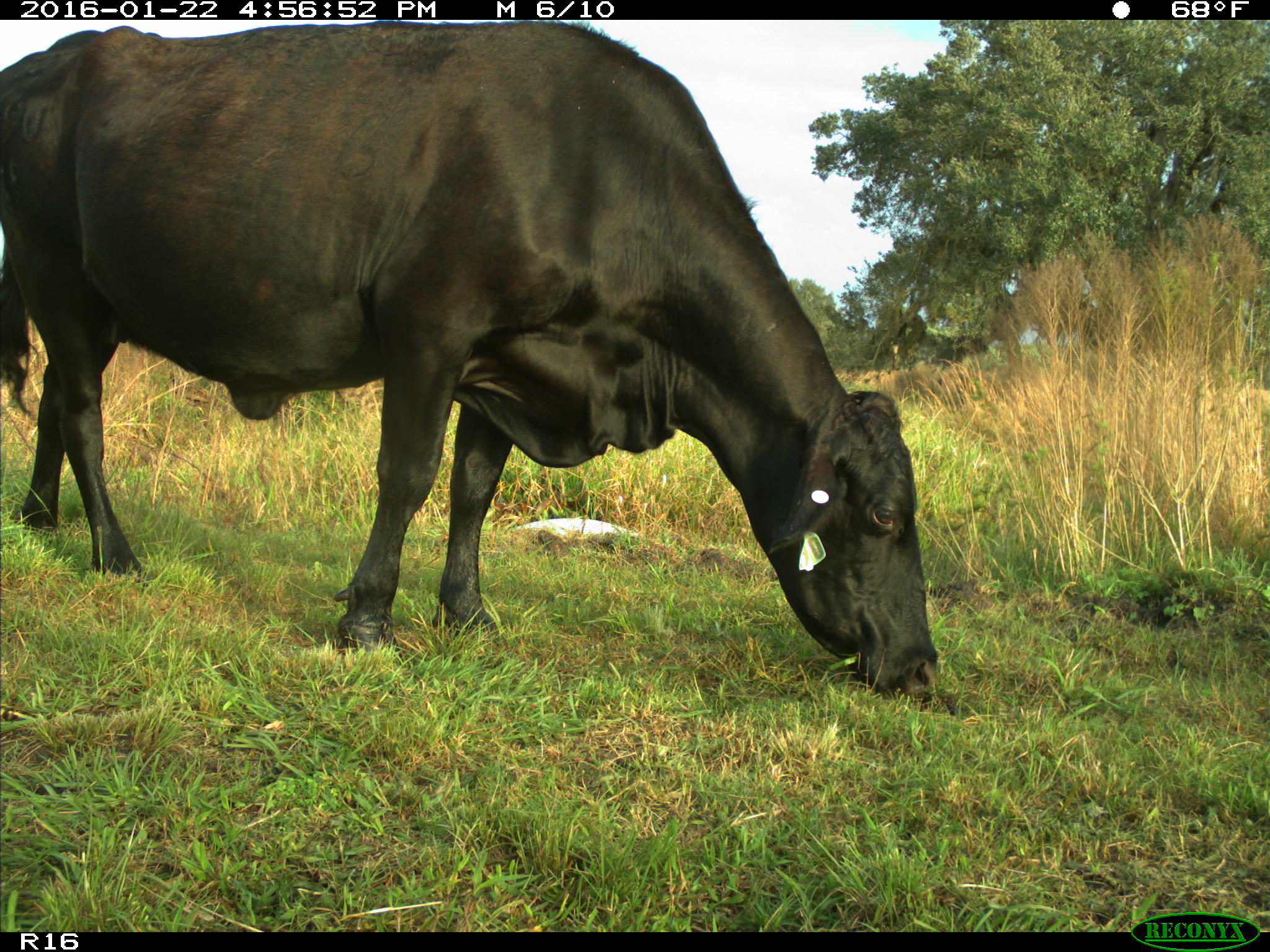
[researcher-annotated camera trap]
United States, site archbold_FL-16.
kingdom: Animalia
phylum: Chordata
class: Mammalia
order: Artiodactyla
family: Bovidae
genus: Bos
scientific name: Bos taurus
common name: domestic cow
Bos taurus (domestic cow).